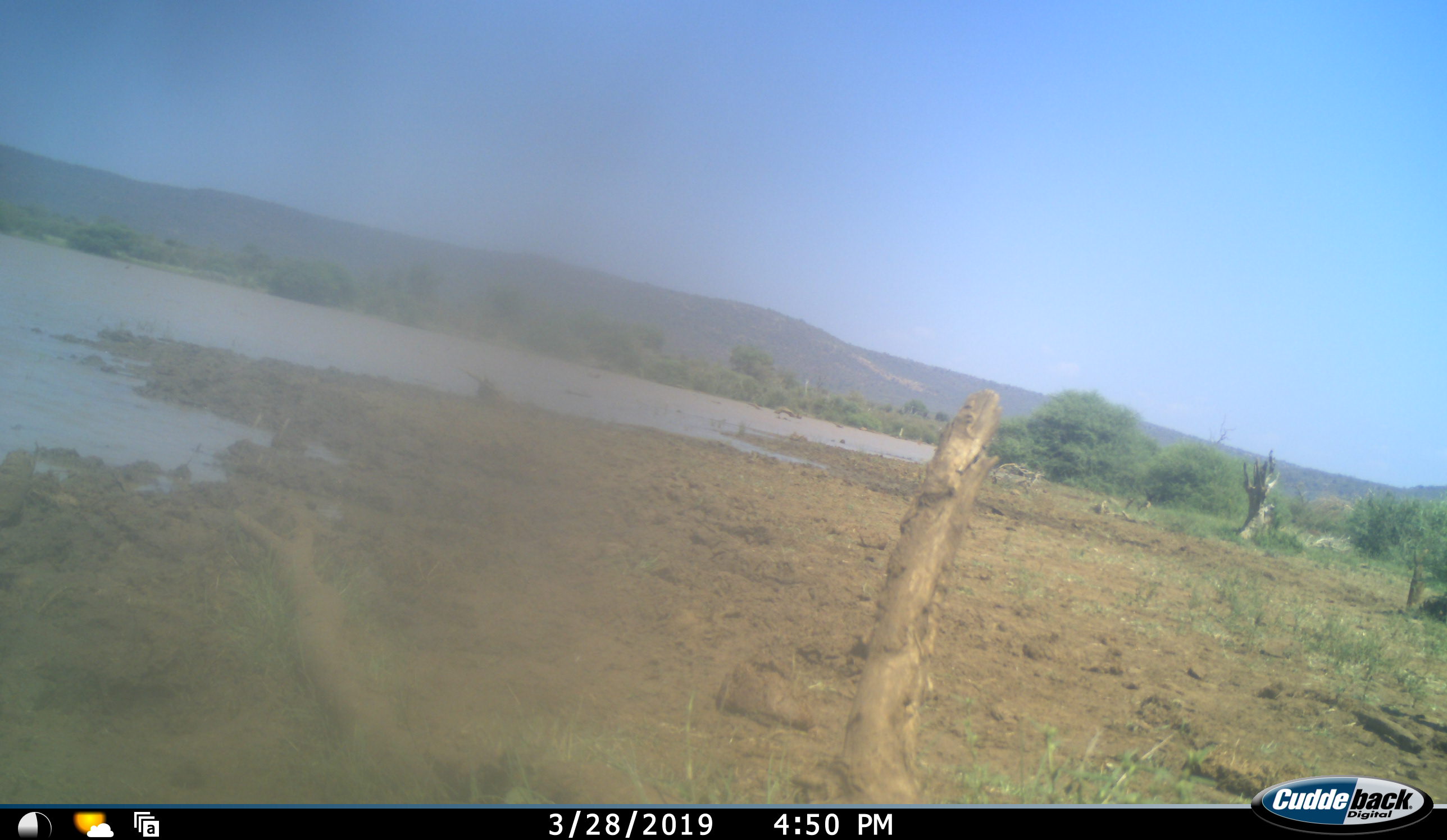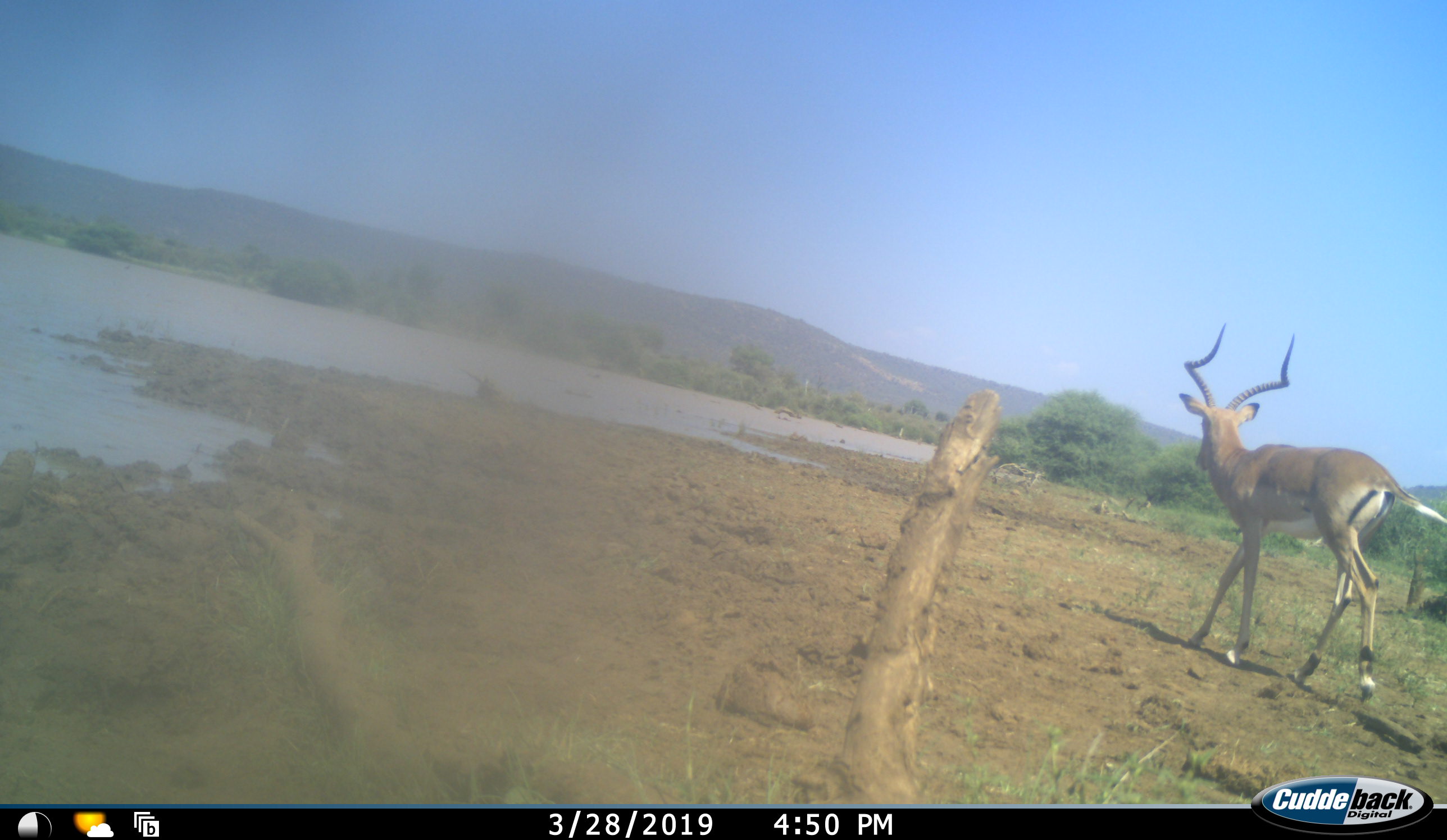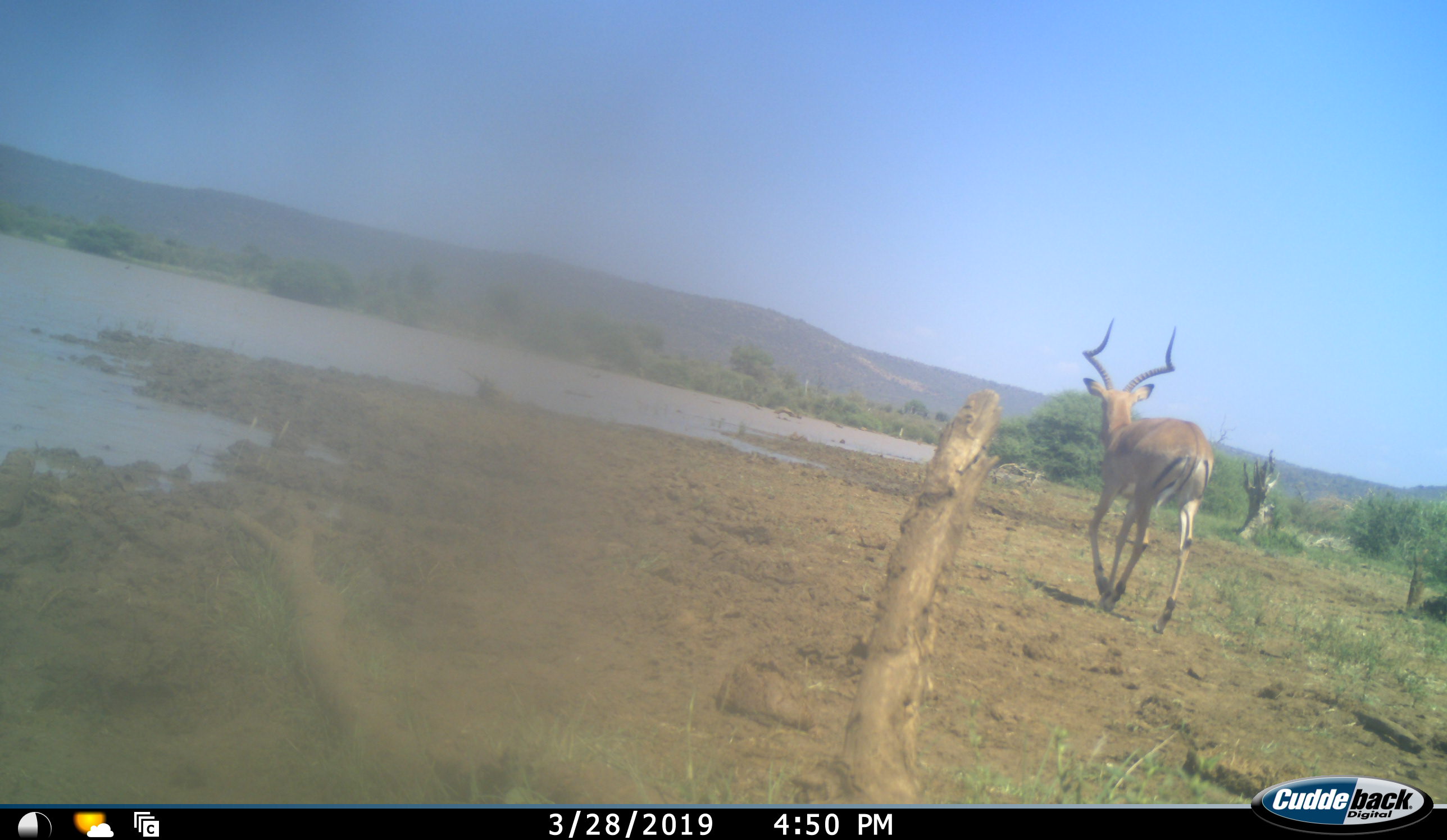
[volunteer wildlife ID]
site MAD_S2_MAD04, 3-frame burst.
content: unidentified animal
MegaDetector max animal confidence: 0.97